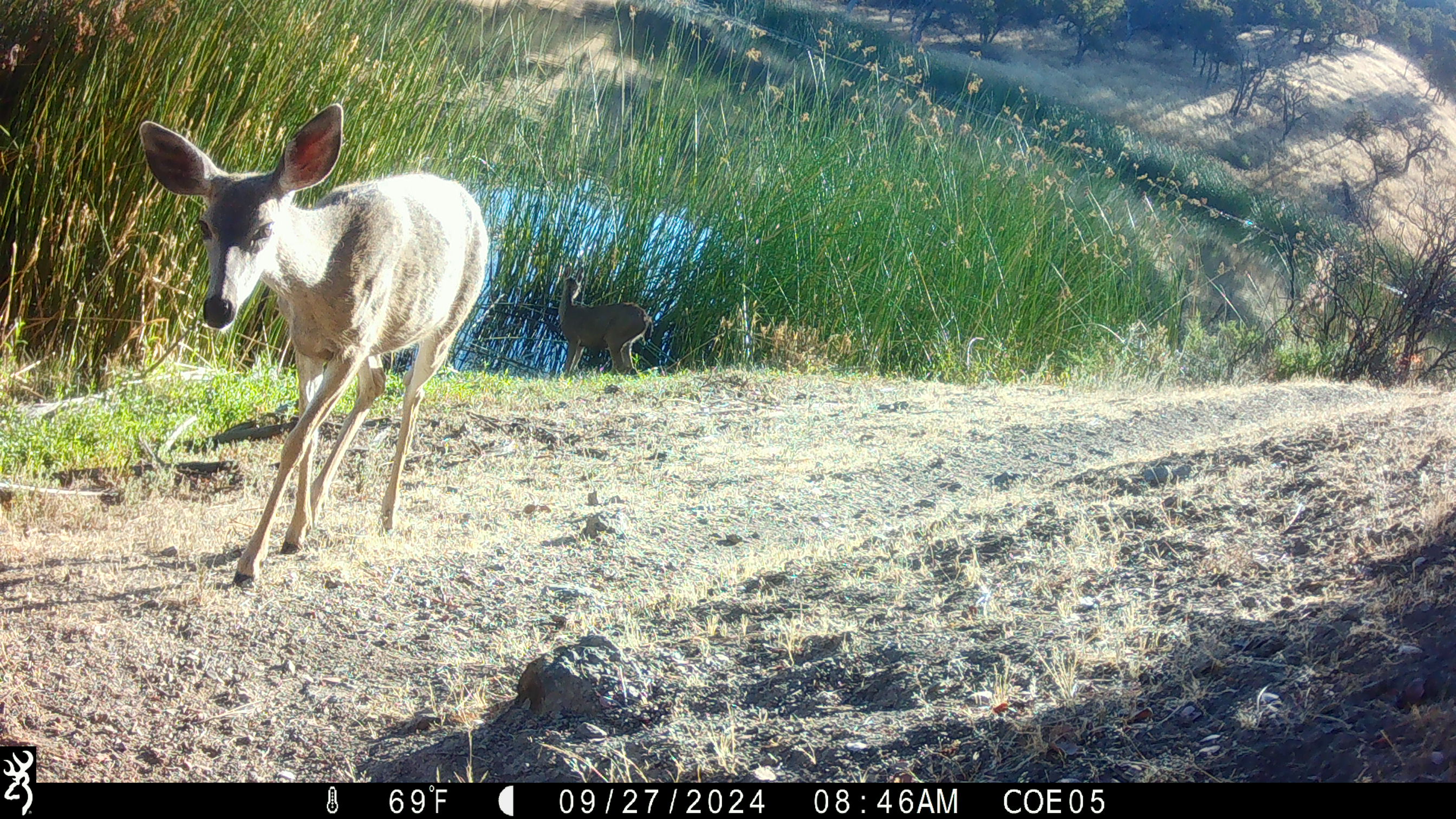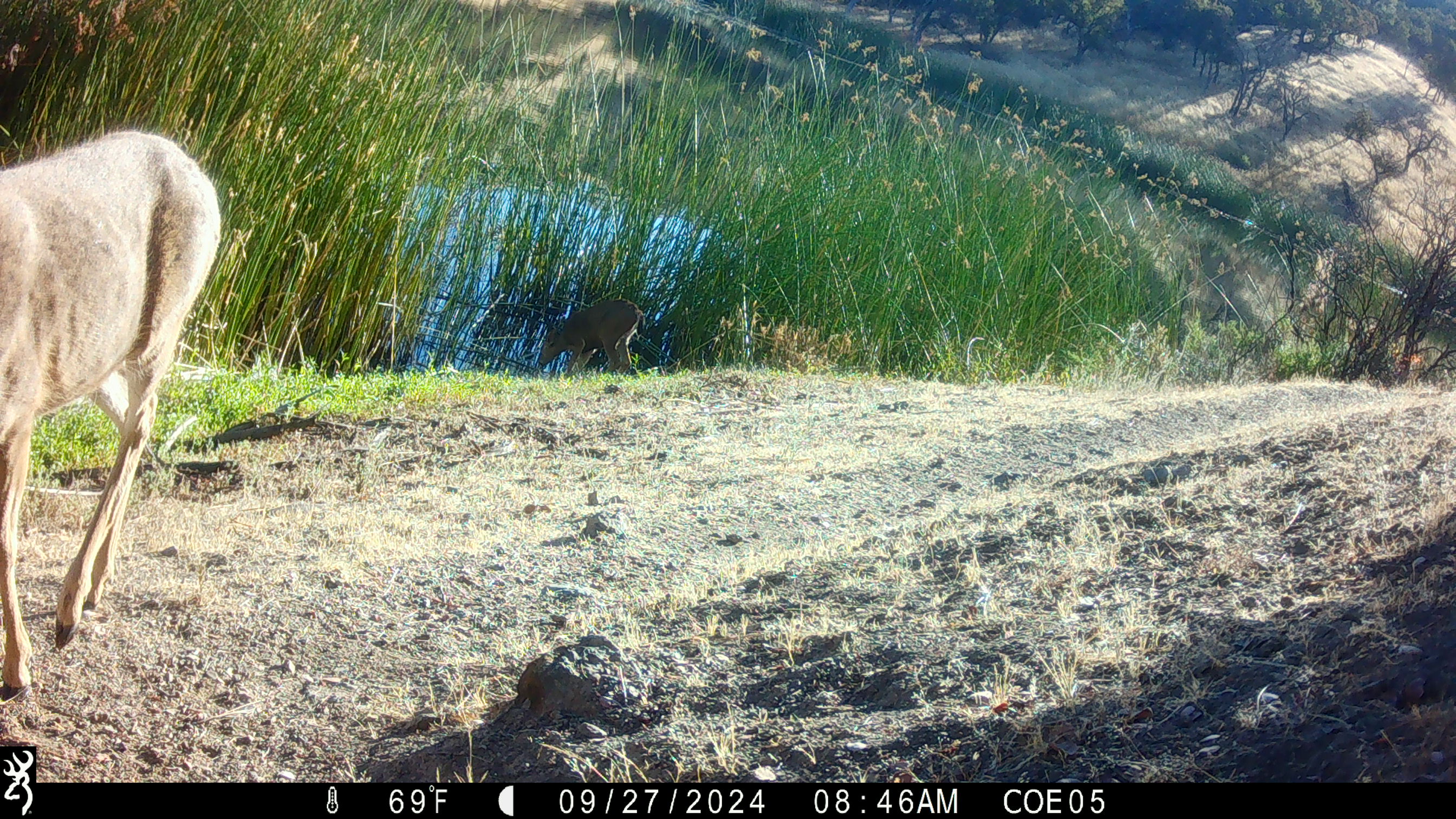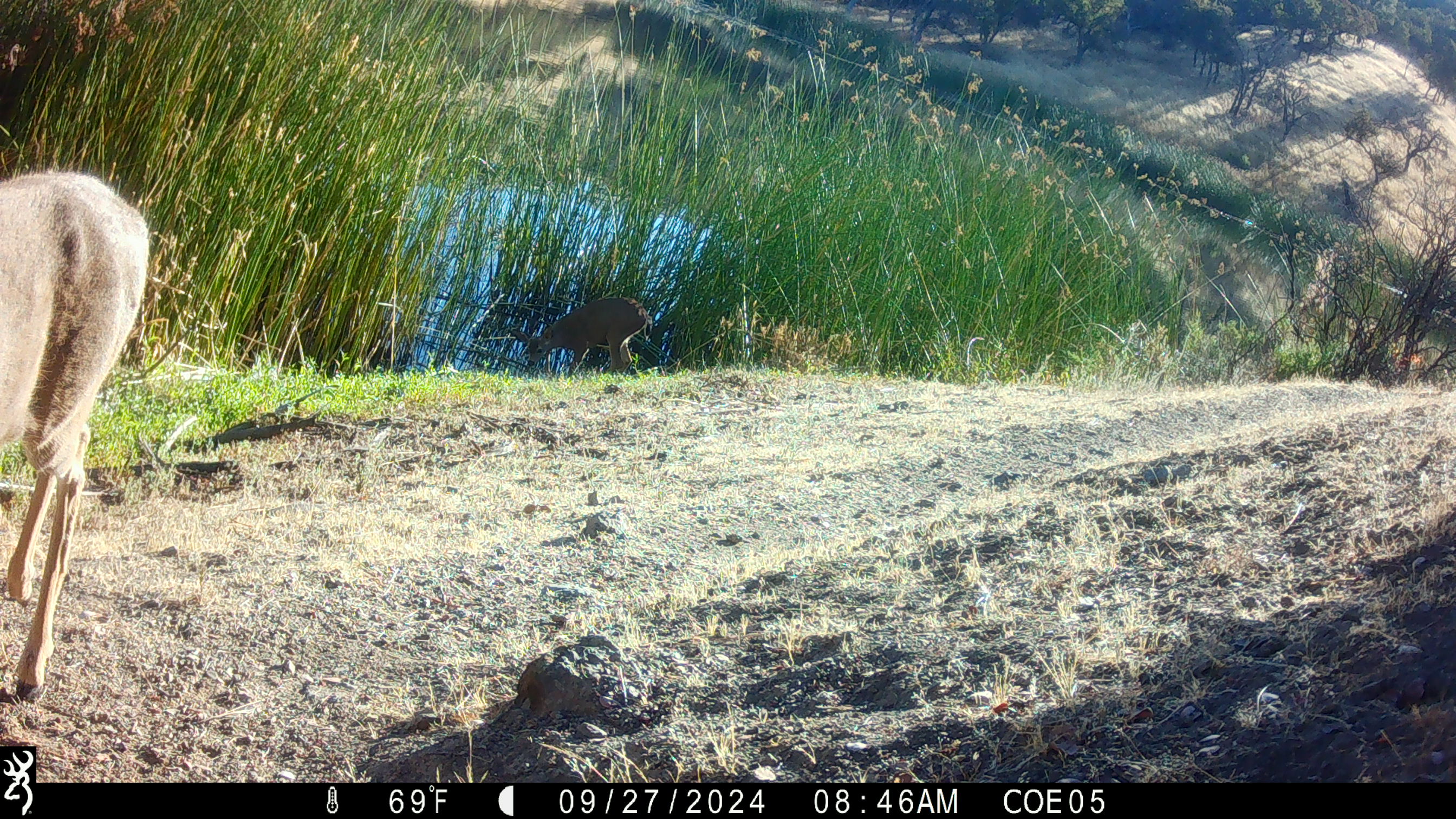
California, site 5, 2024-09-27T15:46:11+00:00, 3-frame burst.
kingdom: Animalia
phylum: Chordata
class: Mammalia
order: Artiodactyla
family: Cervidae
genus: Odocoileus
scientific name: Odocoileus hemionus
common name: mule deer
Mule deer (Odocoileus hemionus).